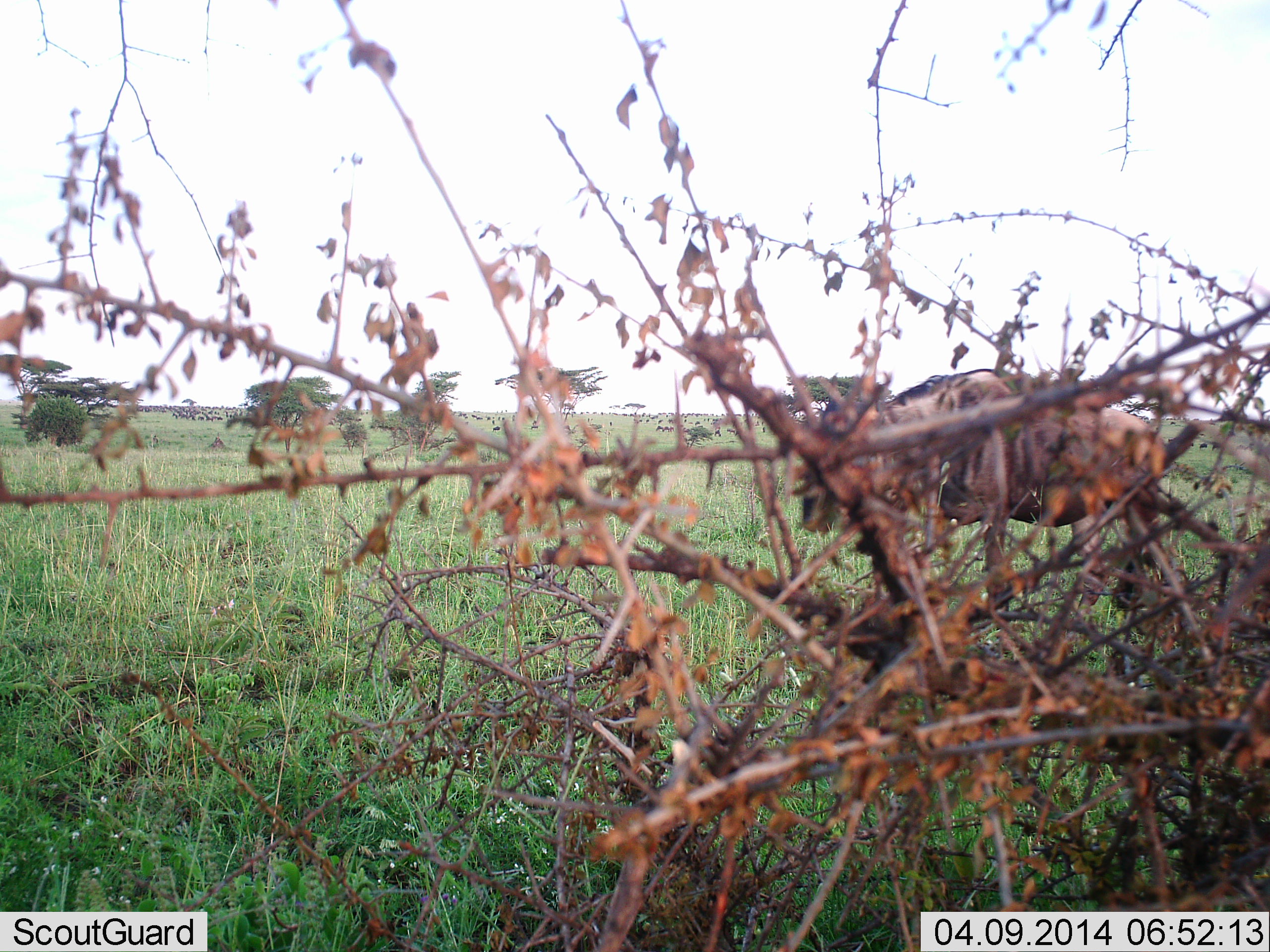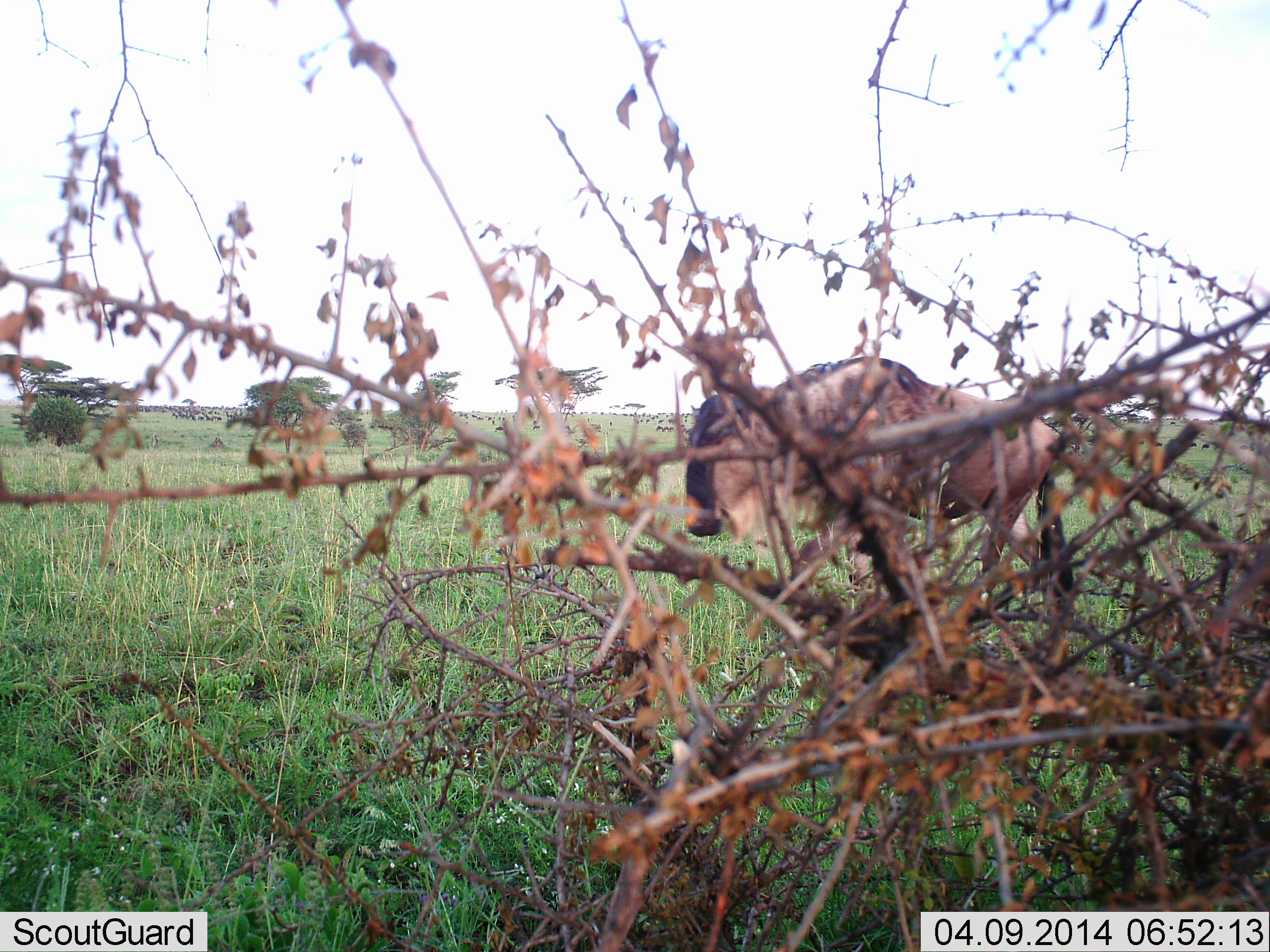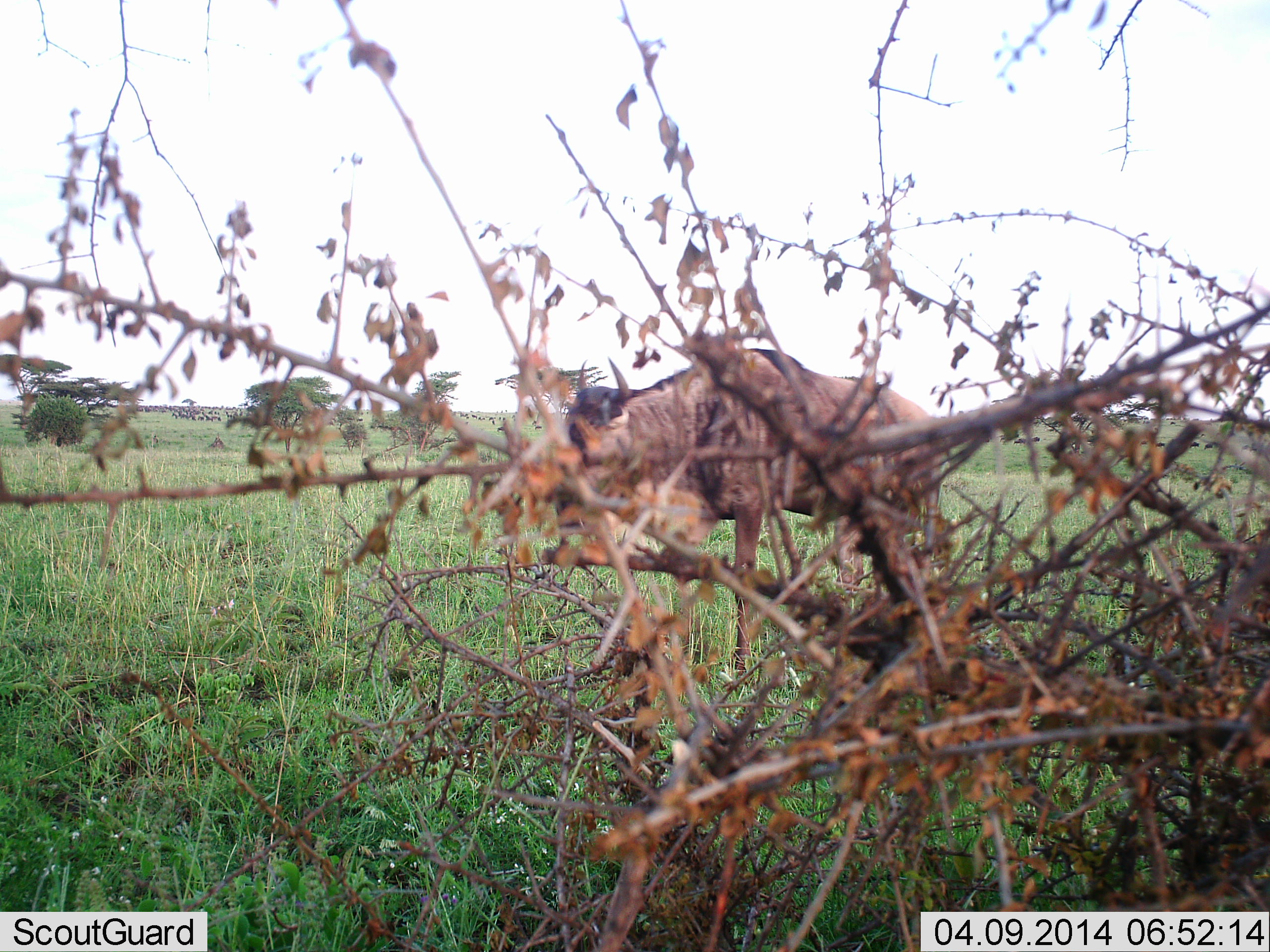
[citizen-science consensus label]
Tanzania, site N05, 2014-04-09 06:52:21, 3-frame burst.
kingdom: Animalia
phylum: Chordata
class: Mammalia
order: Artiodactyla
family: Bovidae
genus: Connochaetes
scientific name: Connochaetes taurinus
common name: blue wildebeest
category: wildebeest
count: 1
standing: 10%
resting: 0%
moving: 100%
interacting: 0%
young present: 0%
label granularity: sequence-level